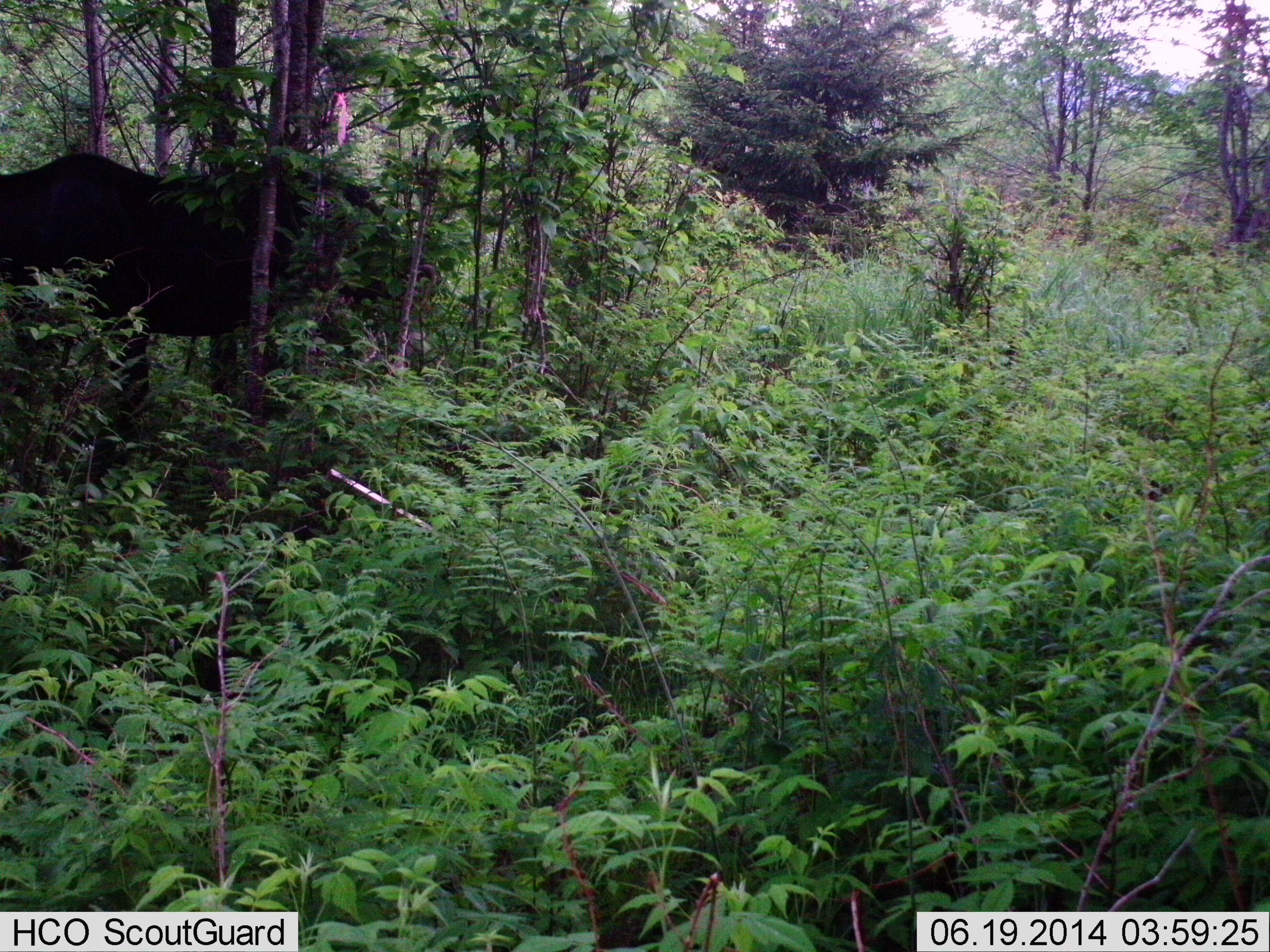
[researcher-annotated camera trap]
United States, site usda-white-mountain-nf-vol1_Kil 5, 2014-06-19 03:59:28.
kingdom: Animalia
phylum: Chordata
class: Mammalia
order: Artiodactyla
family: Cervidae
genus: Alces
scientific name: Alces alces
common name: moose